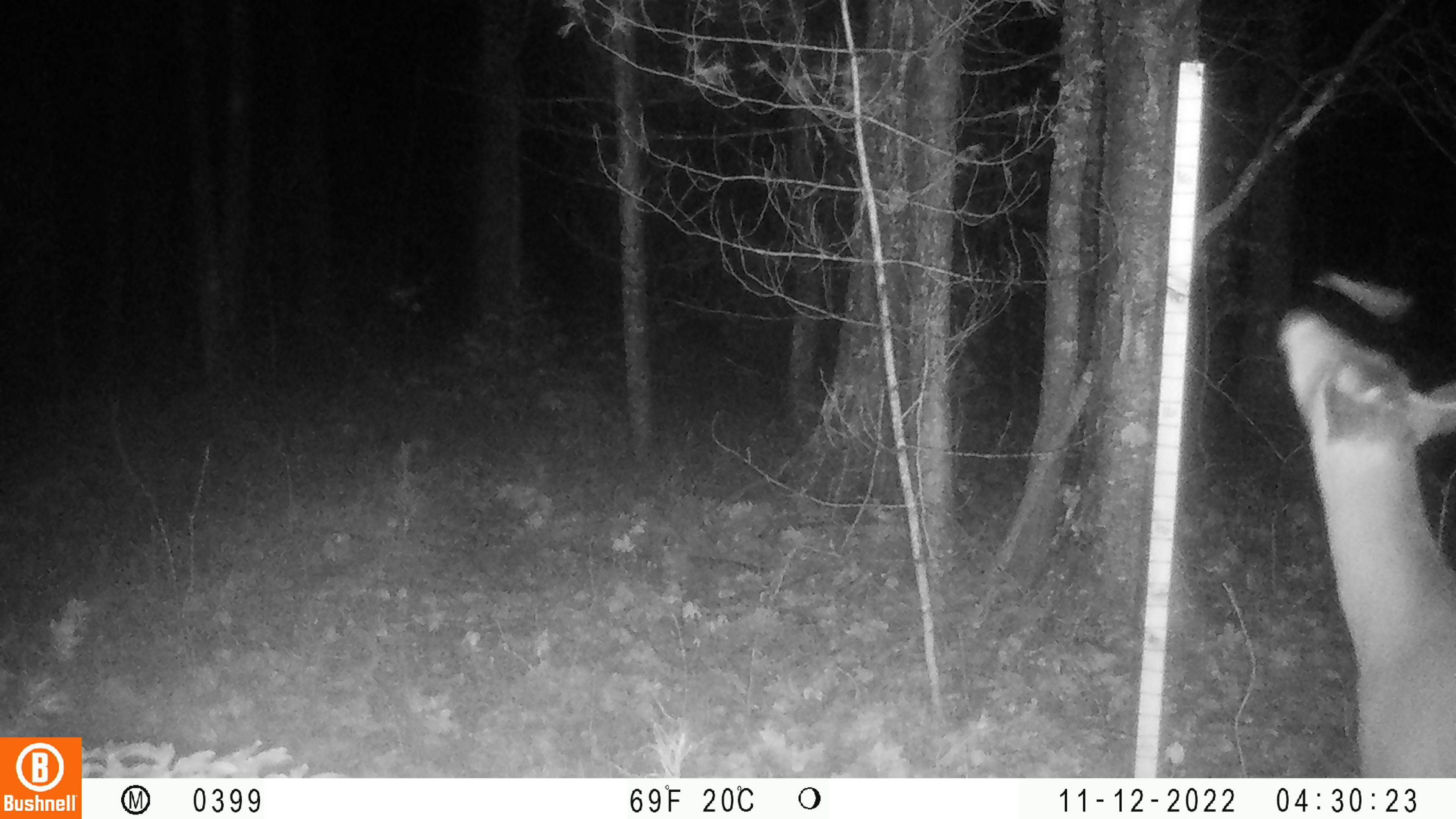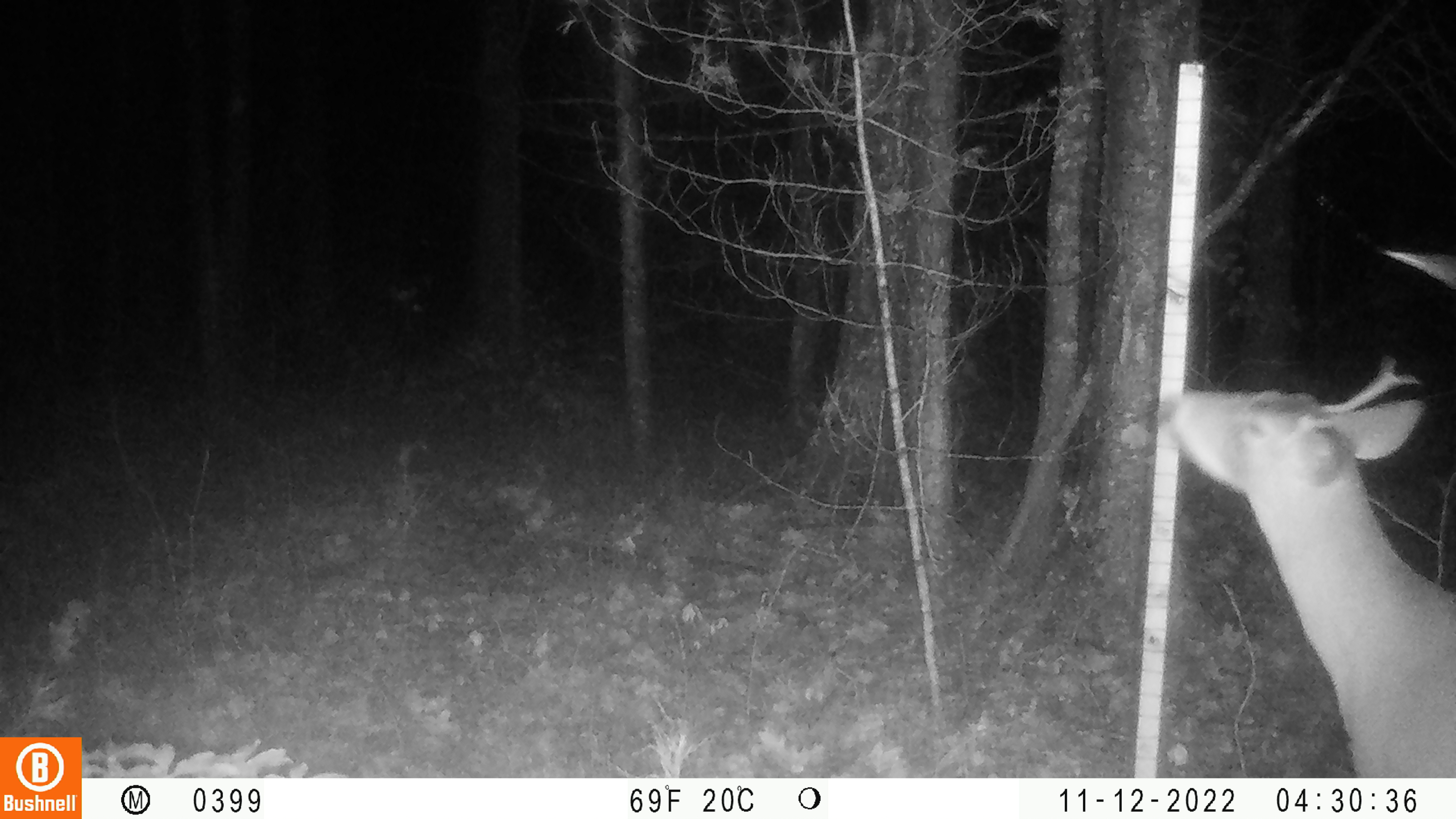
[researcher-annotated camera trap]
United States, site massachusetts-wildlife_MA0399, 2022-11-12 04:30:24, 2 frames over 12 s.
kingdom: Animalia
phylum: Chordata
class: Mammalia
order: Artiodactyla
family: Cervidae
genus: Odocoileus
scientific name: Odocoileus virginianus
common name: white-tailed deer